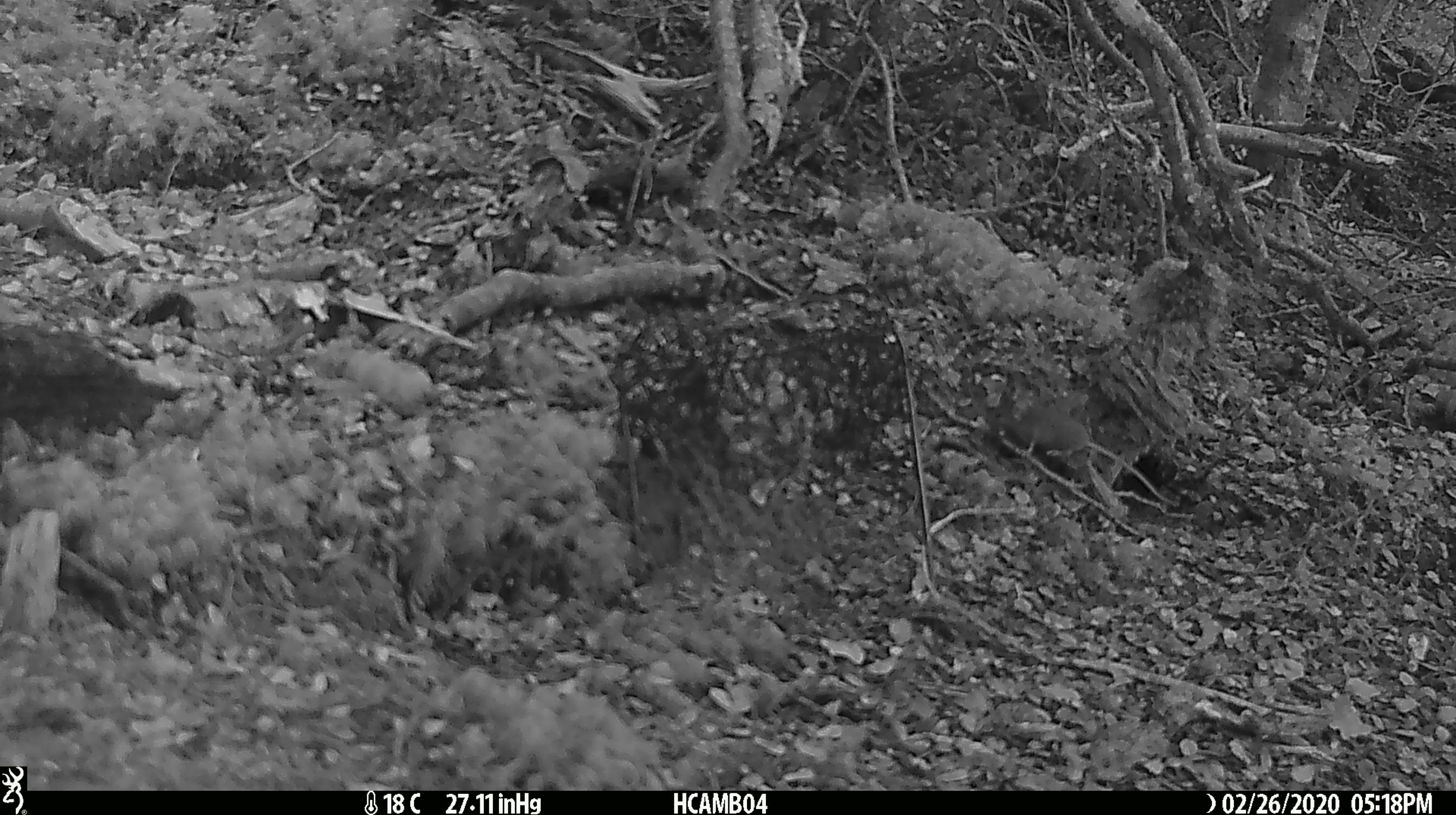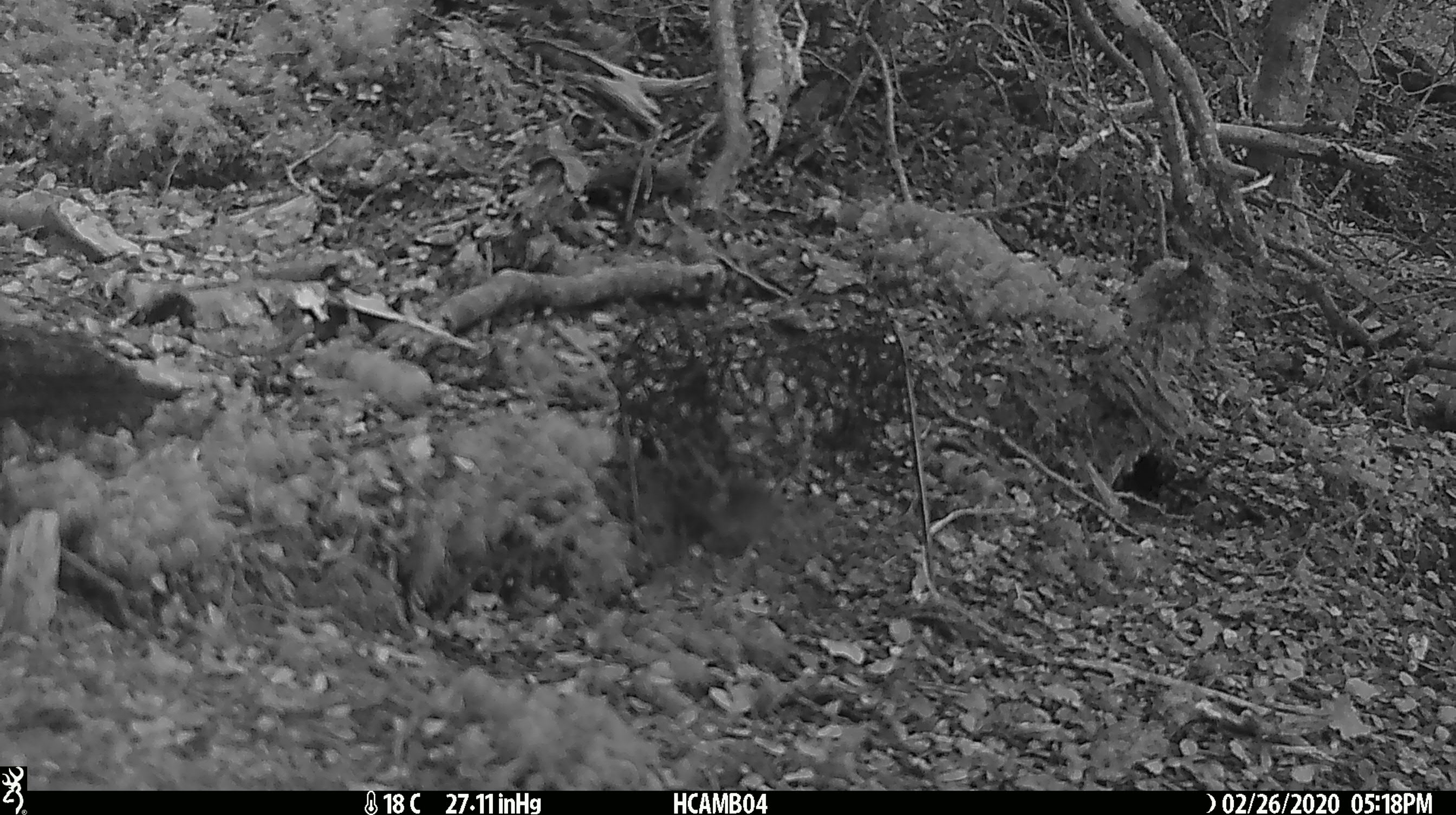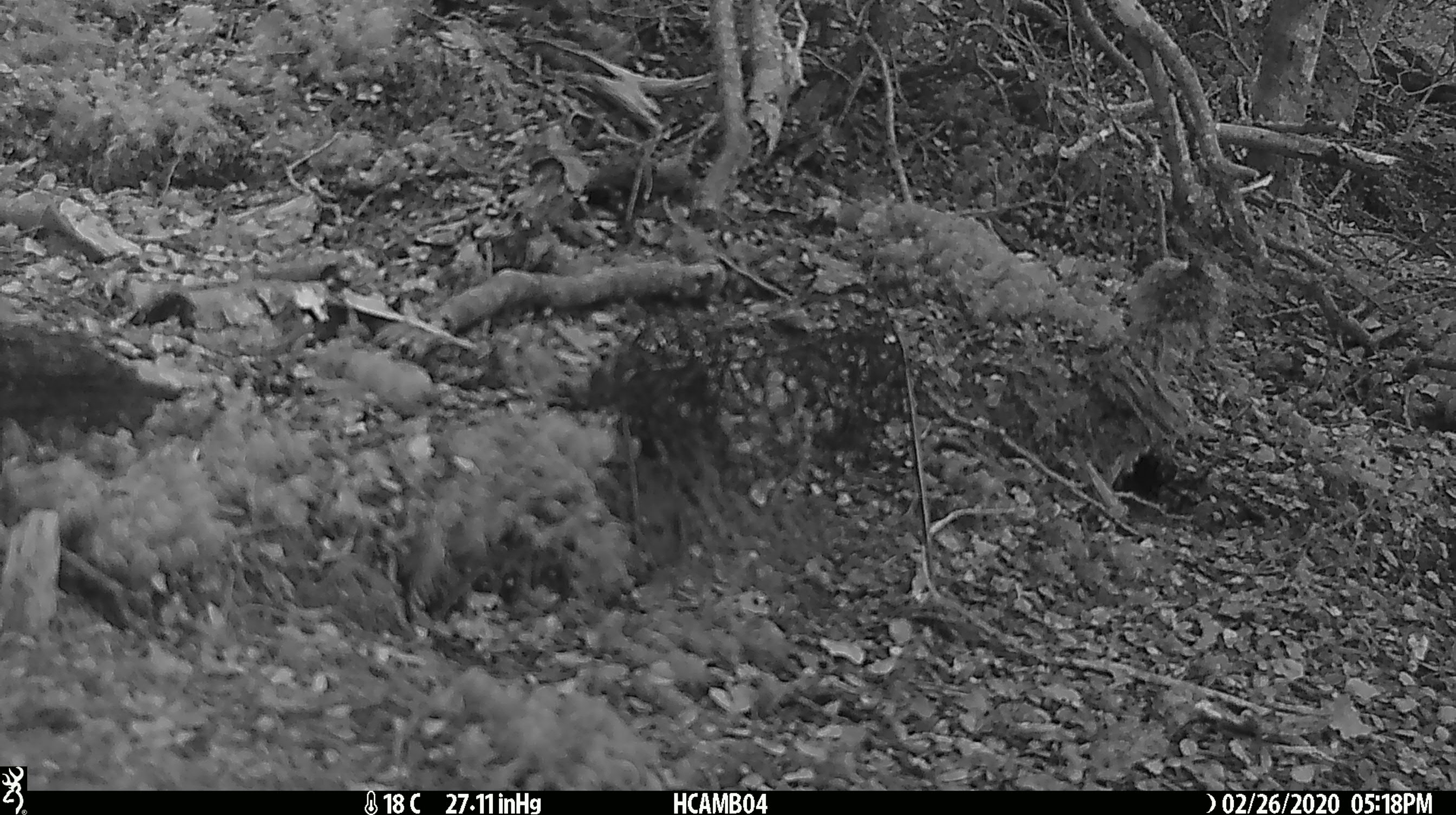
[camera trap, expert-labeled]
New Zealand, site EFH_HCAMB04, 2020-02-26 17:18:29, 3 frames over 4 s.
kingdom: Animalia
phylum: Chordata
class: Mammalia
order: Rodentia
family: Muridae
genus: Mus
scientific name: Mus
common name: mouse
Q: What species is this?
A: Mouse (Mus).